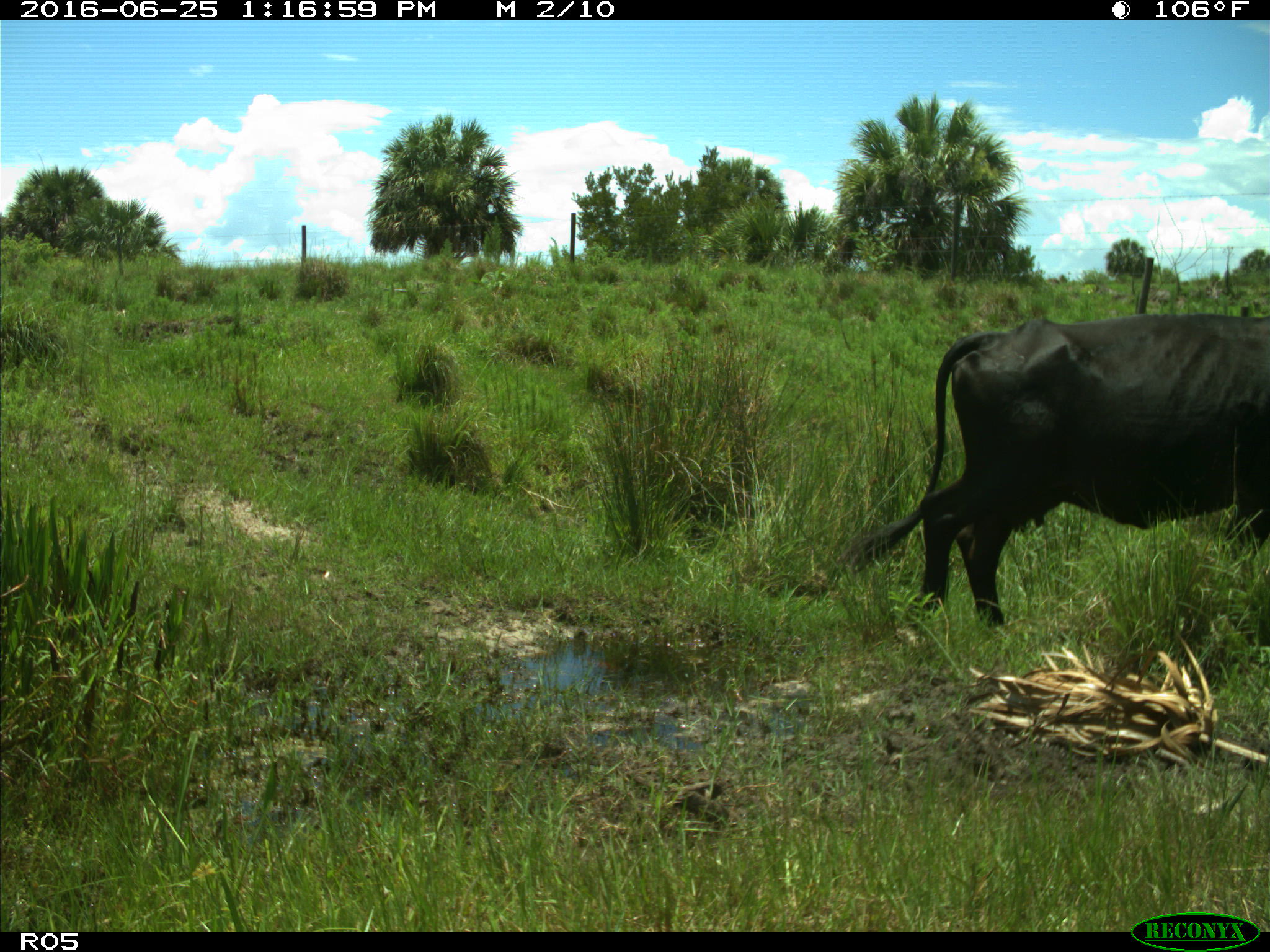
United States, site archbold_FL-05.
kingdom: Animalia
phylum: Chordata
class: Mammalia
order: Artiodactyla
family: Bovidae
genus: Bos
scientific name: Bos taurus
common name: domestic cow